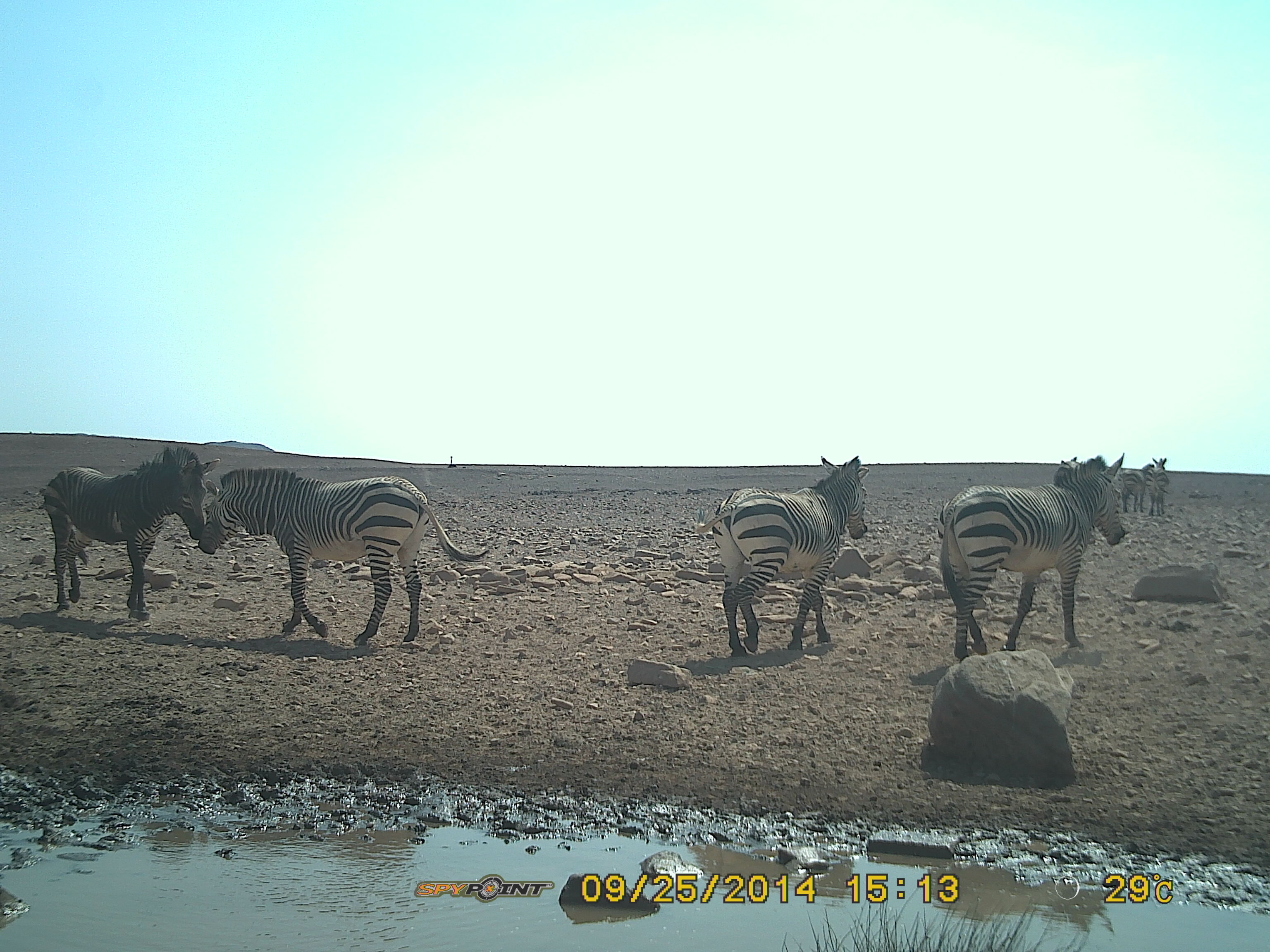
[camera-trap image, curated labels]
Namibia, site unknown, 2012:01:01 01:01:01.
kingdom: Animalia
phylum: Chordata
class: Mammalia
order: Perissodactyla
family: Equidae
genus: Equus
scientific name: Equus zebra hartmannae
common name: hartmann's mountain zebra